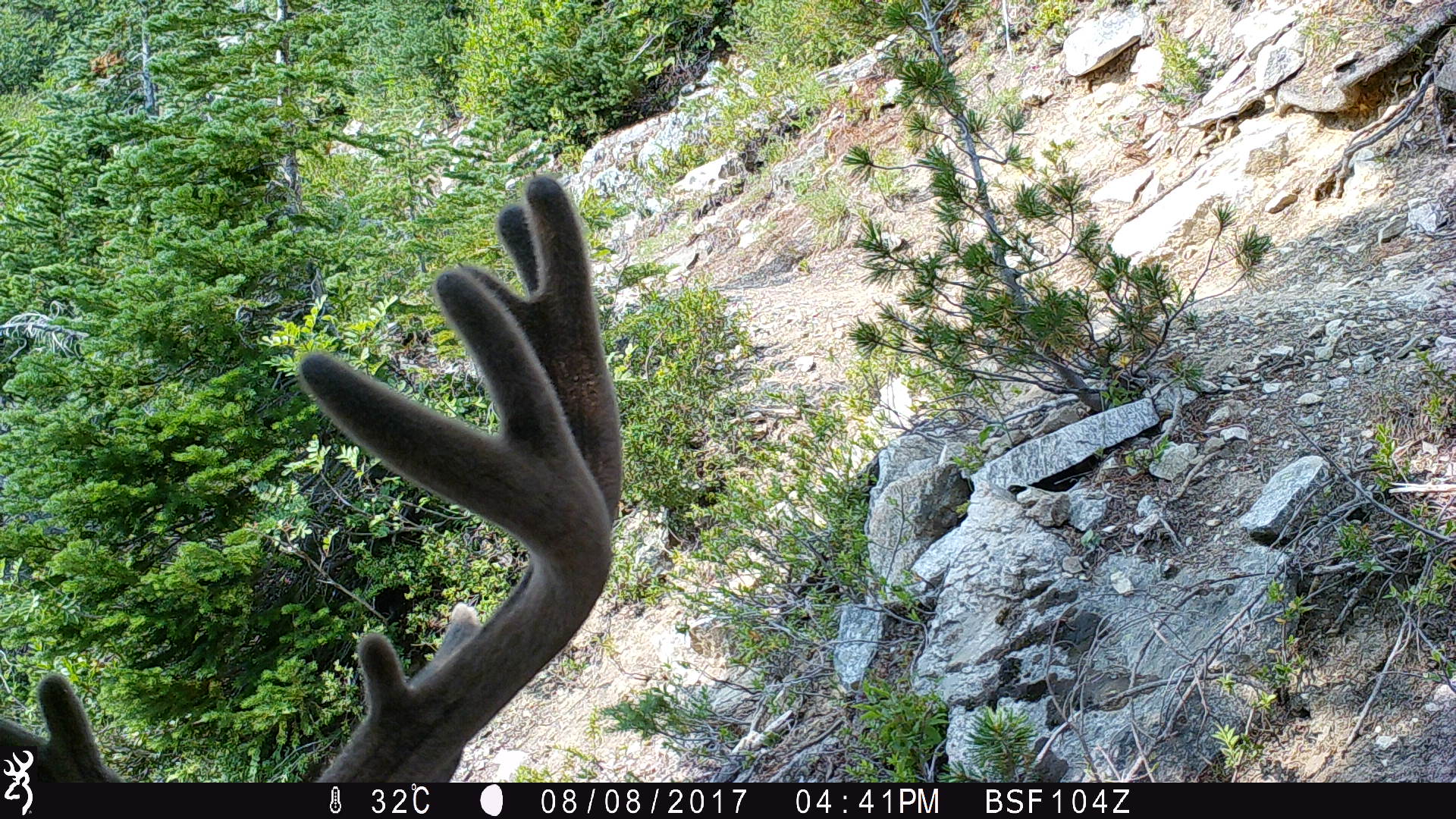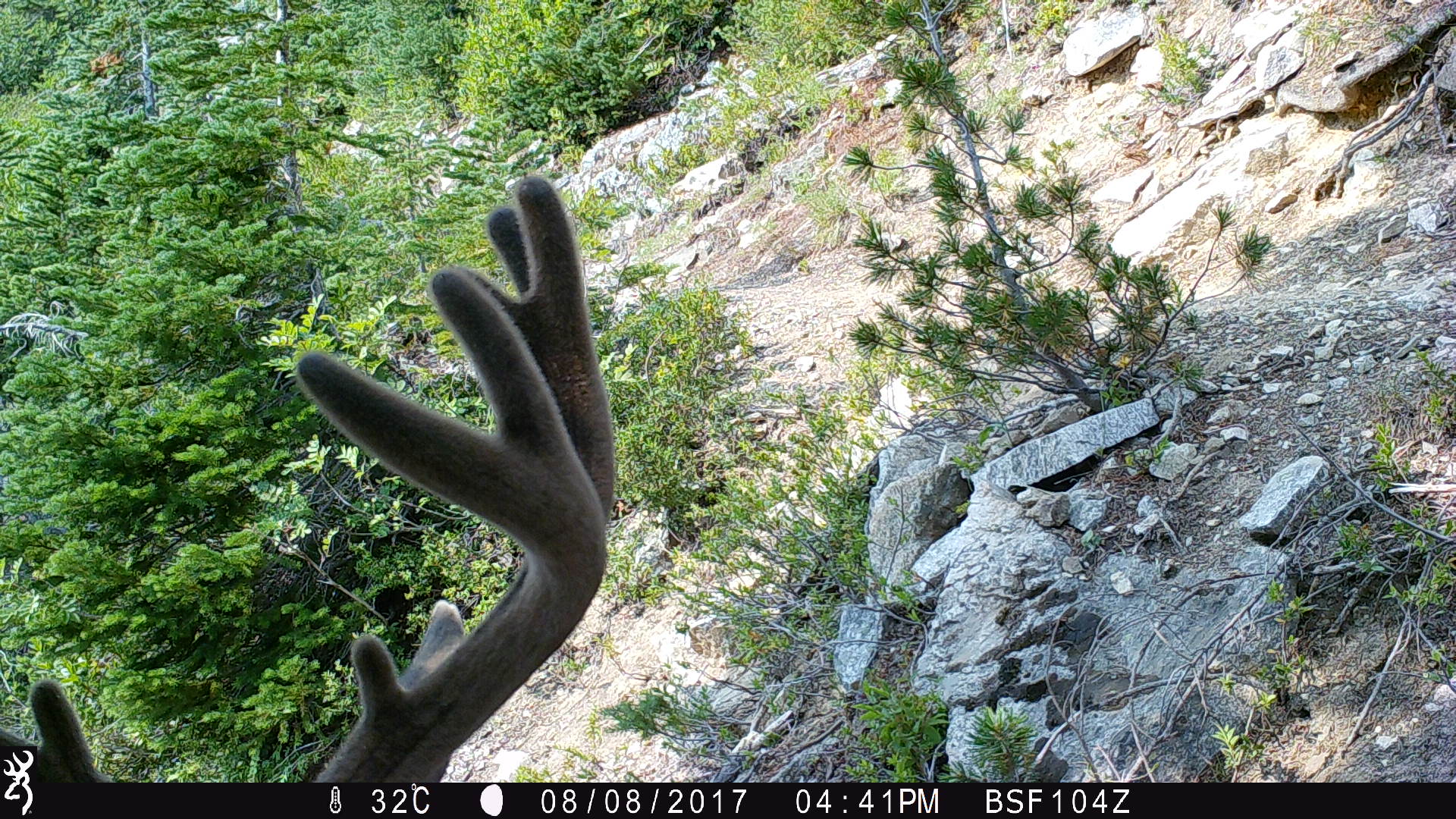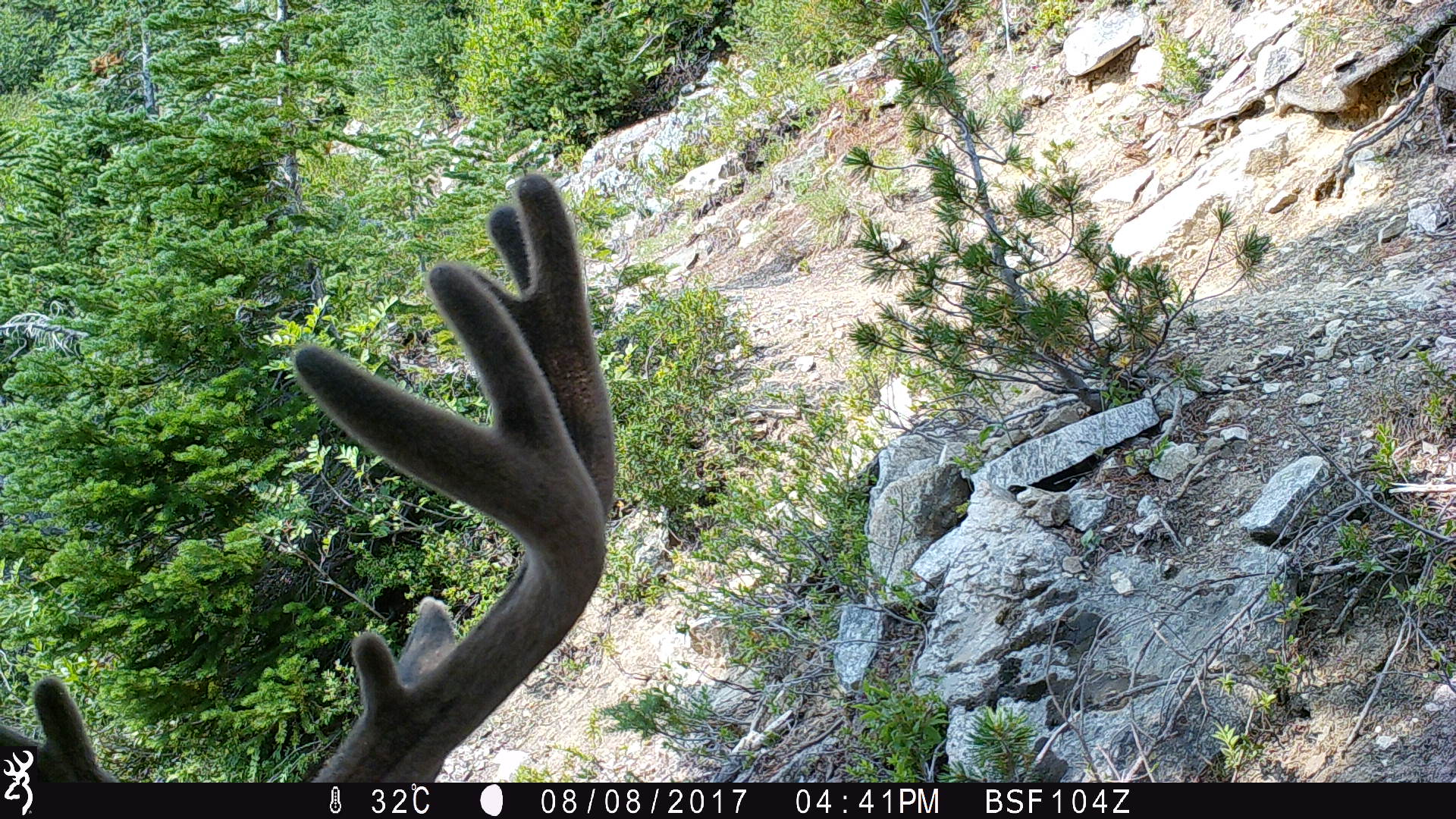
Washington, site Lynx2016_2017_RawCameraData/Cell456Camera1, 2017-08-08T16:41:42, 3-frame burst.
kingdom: Animalia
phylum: Chordata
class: Mammalia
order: Artiodactyla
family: Cervidae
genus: Odocoileus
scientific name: Odocoileus hemionus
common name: mule deer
Odocoileus hemionus (mule deer). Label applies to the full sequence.